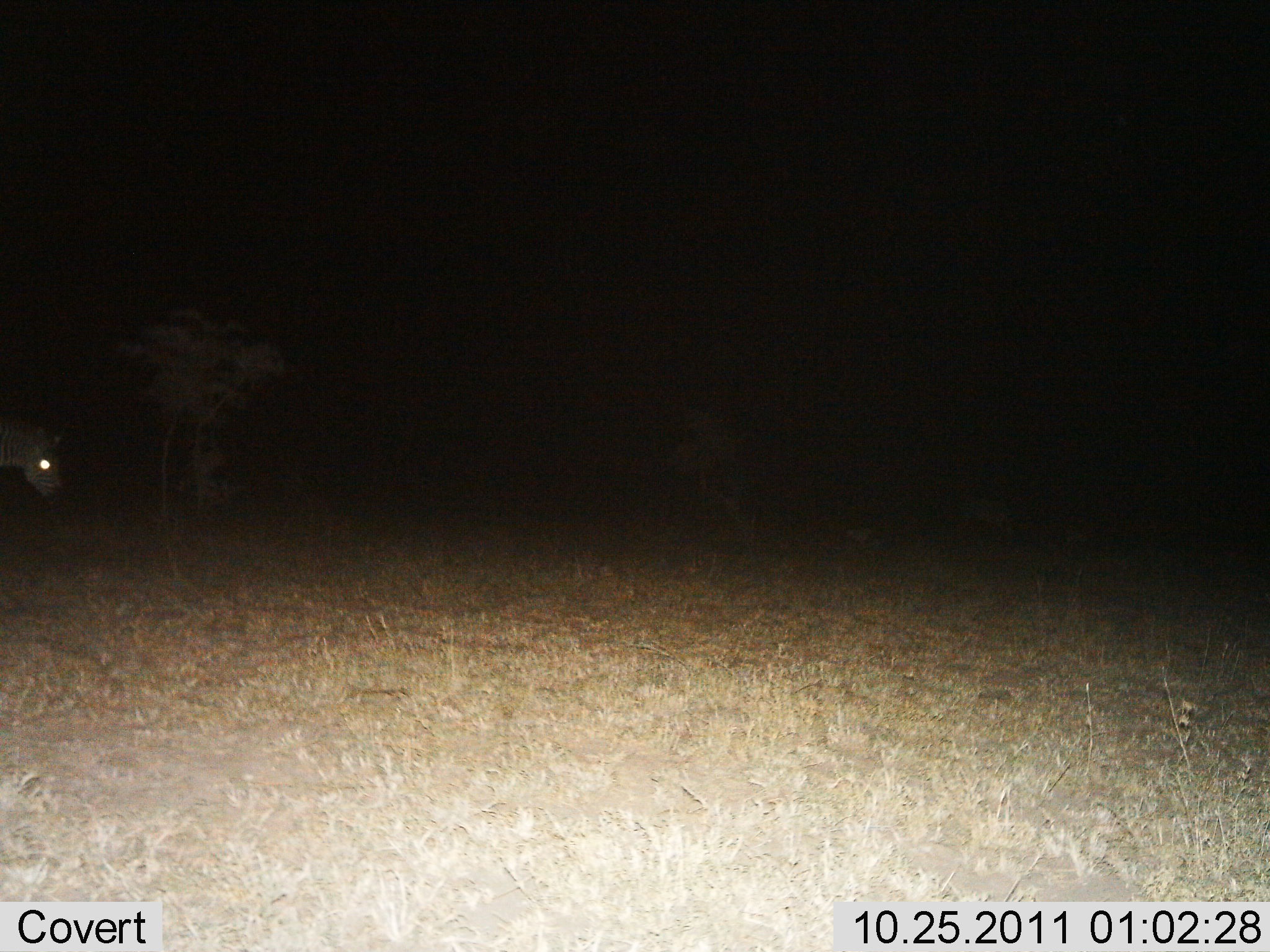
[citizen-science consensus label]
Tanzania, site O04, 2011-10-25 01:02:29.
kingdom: Animalia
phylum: Chordata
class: Mammalia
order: Perissodactyla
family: Equidae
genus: Equus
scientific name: Equus quagga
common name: plains zebra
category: zebra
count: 1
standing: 50%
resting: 0%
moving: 33%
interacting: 0%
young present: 0%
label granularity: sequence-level